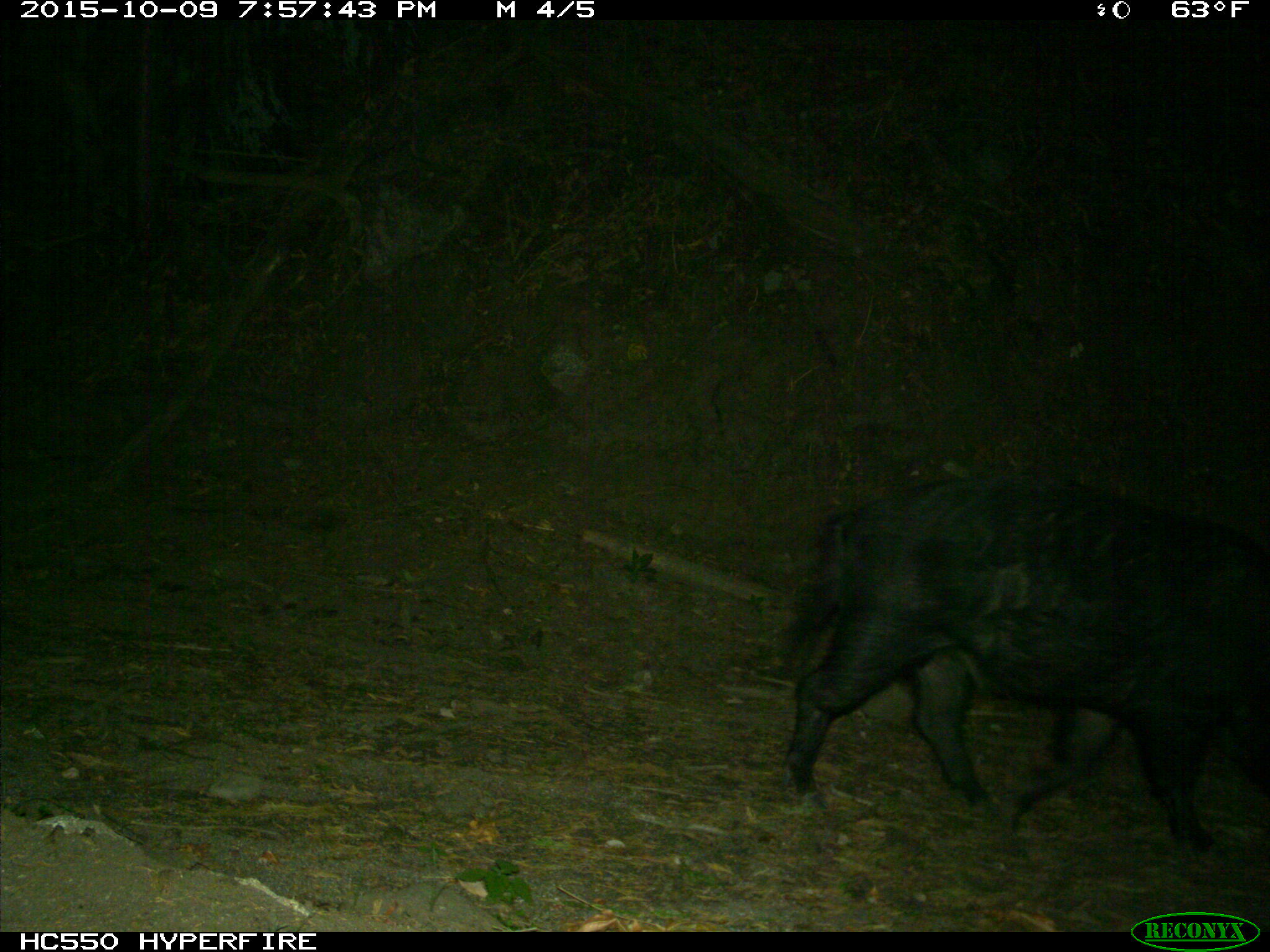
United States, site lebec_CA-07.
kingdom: Animalia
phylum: Chordata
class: Mammalia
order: Artiodactyla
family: Suidae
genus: Sus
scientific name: Sus scrofa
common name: wild boar